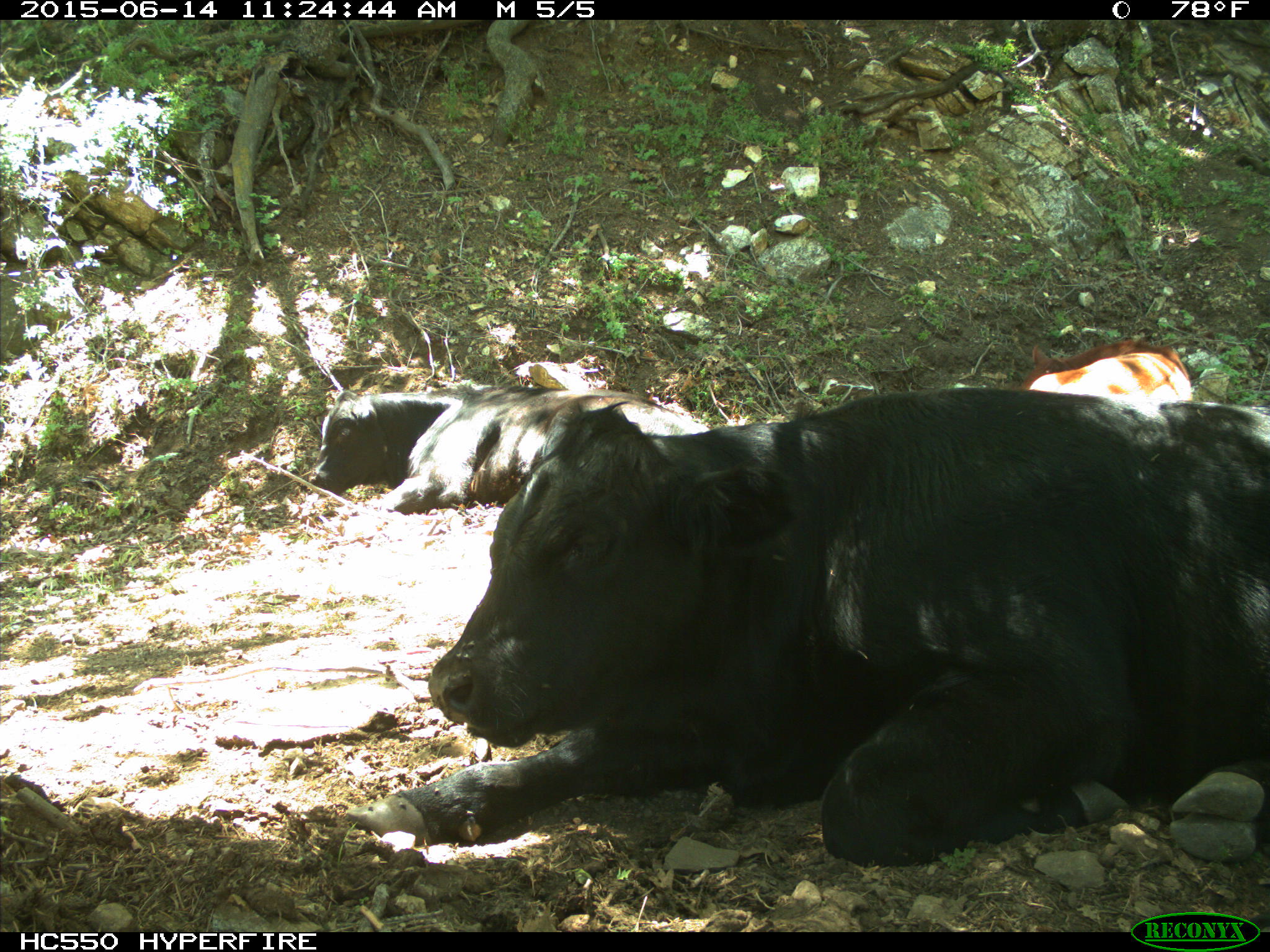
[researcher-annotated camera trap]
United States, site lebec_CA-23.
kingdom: Animalia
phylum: Chordata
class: Mammalia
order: Artiodactyla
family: Bovidae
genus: Bos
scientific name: Bos taurus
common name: domestic cow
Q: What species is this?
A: Bos taurus (domestic cow).